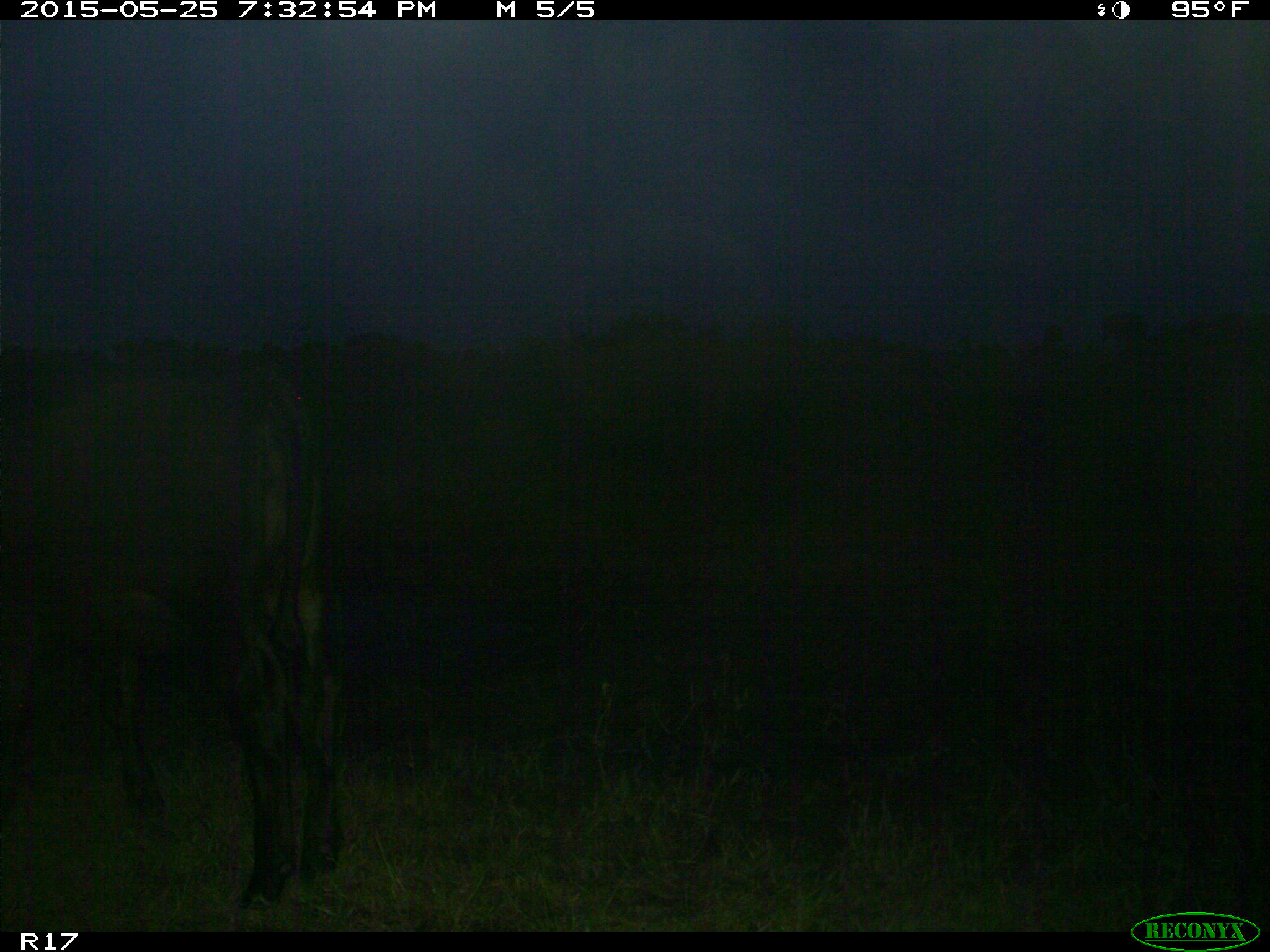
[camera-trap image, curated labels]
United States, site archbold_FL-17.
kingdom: Animalia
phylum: Chordata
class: Mammalia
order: Artiodactyla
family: Bovidae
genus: Bos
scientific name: Bos taurus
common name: domestic cow